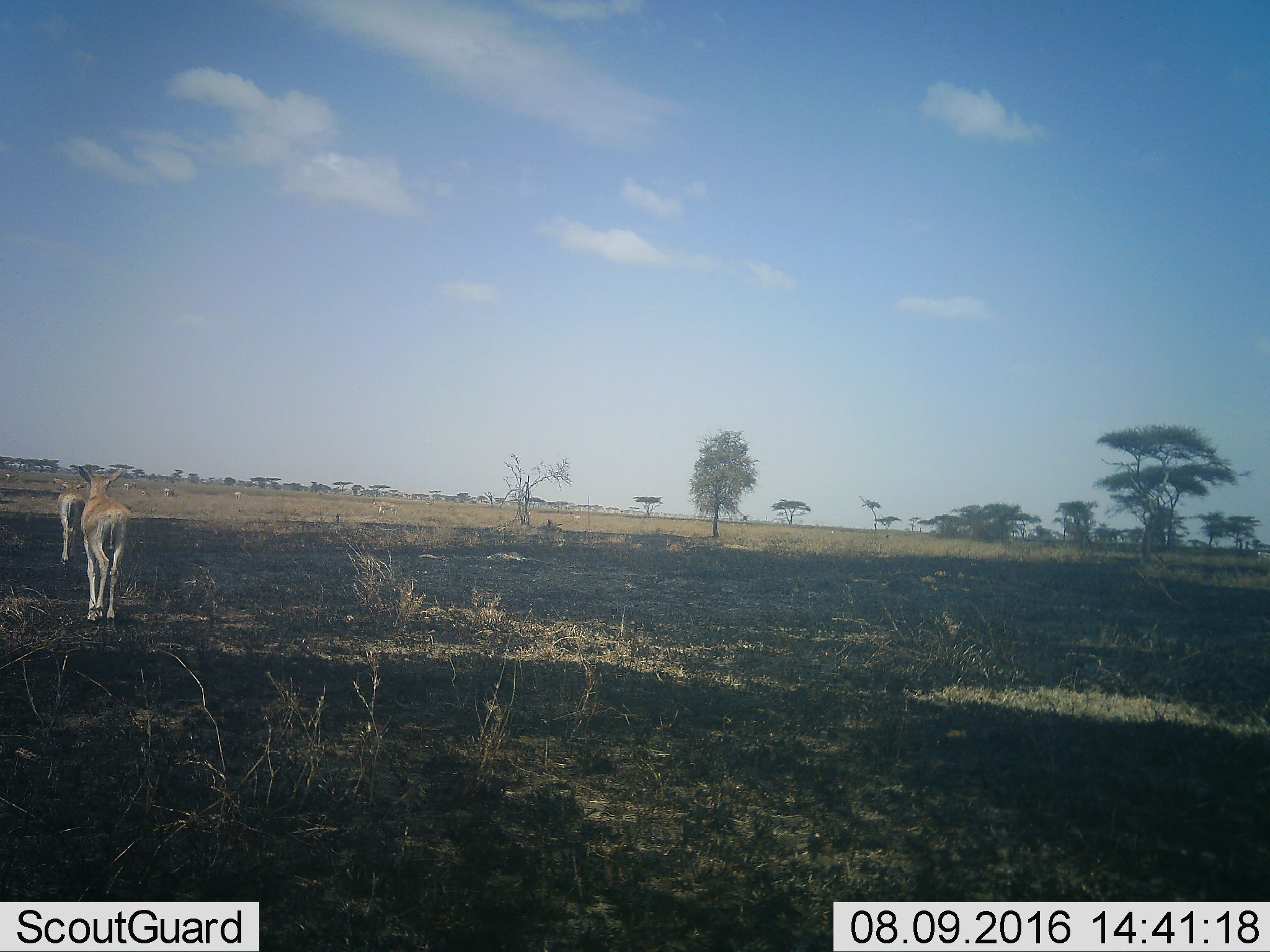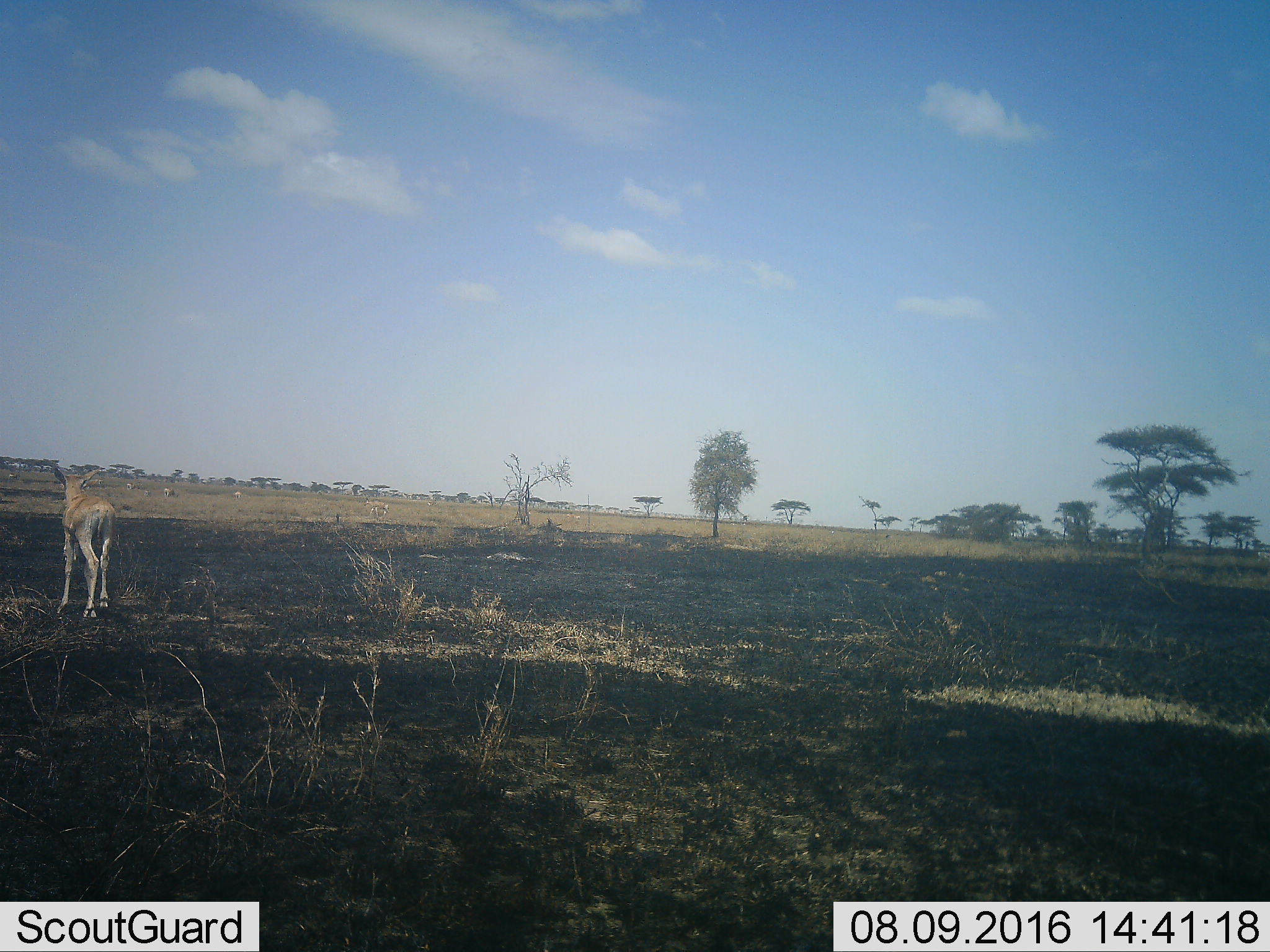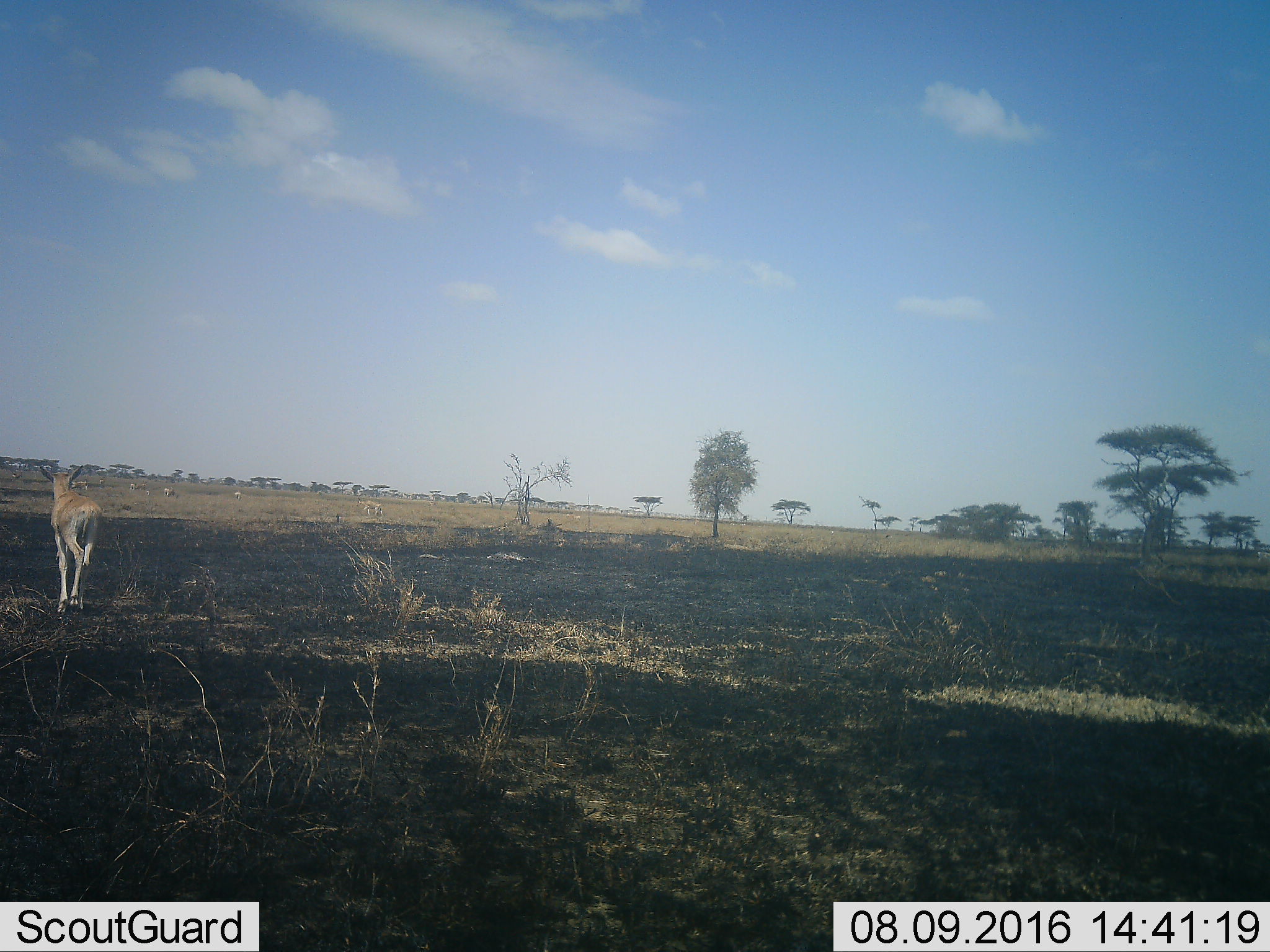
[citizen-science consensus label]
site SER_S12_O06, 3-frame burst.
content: unidentified animal